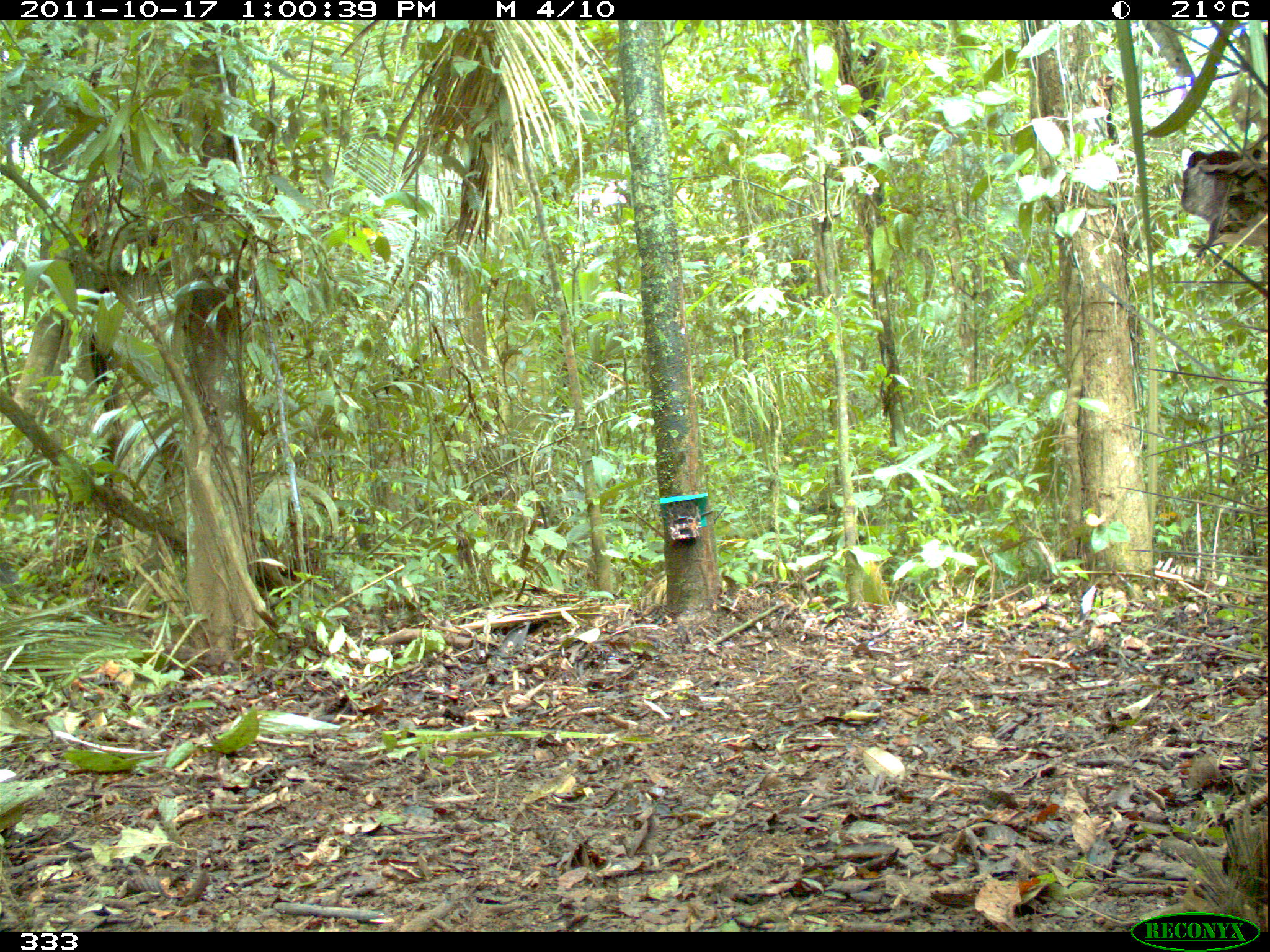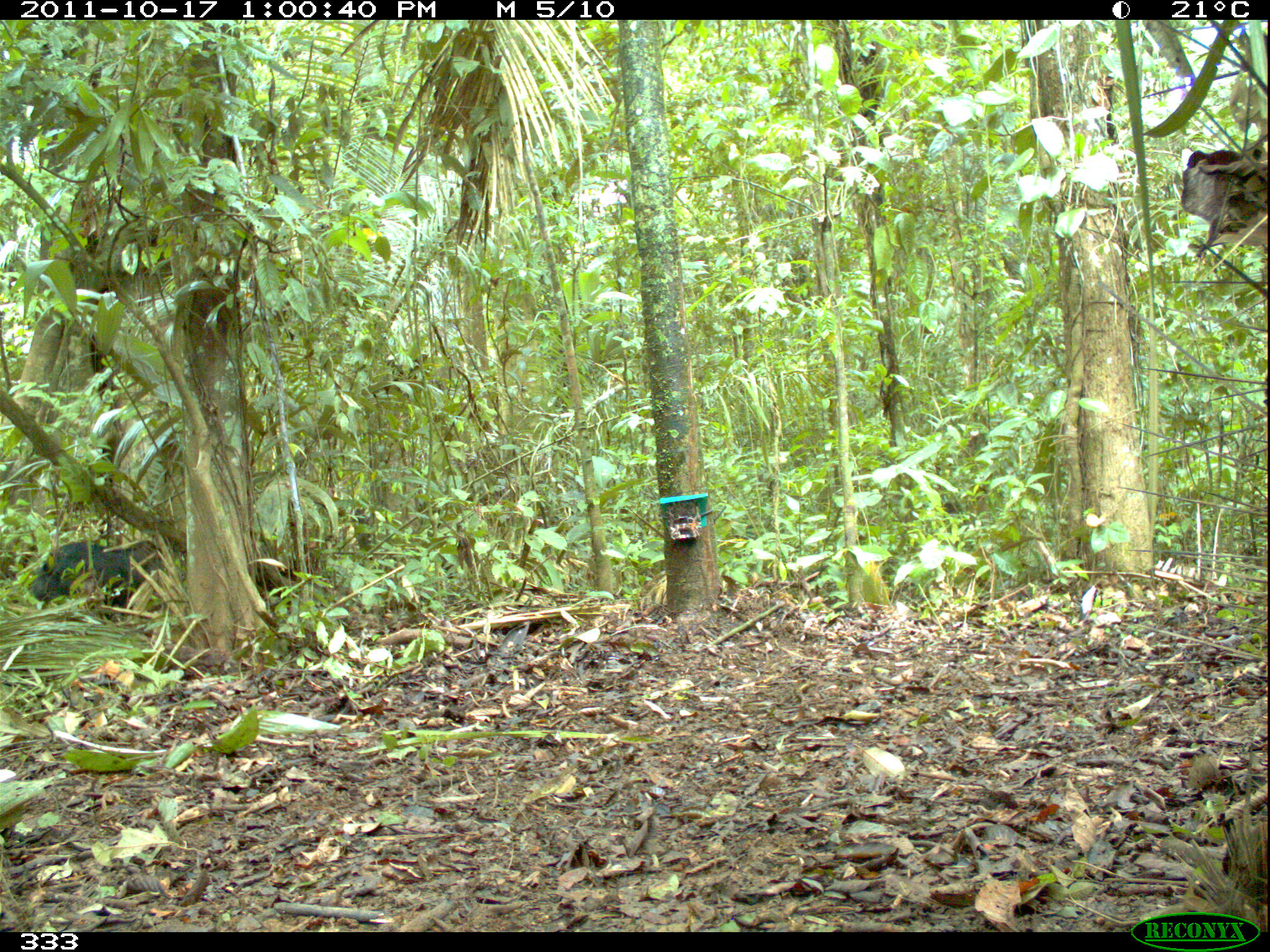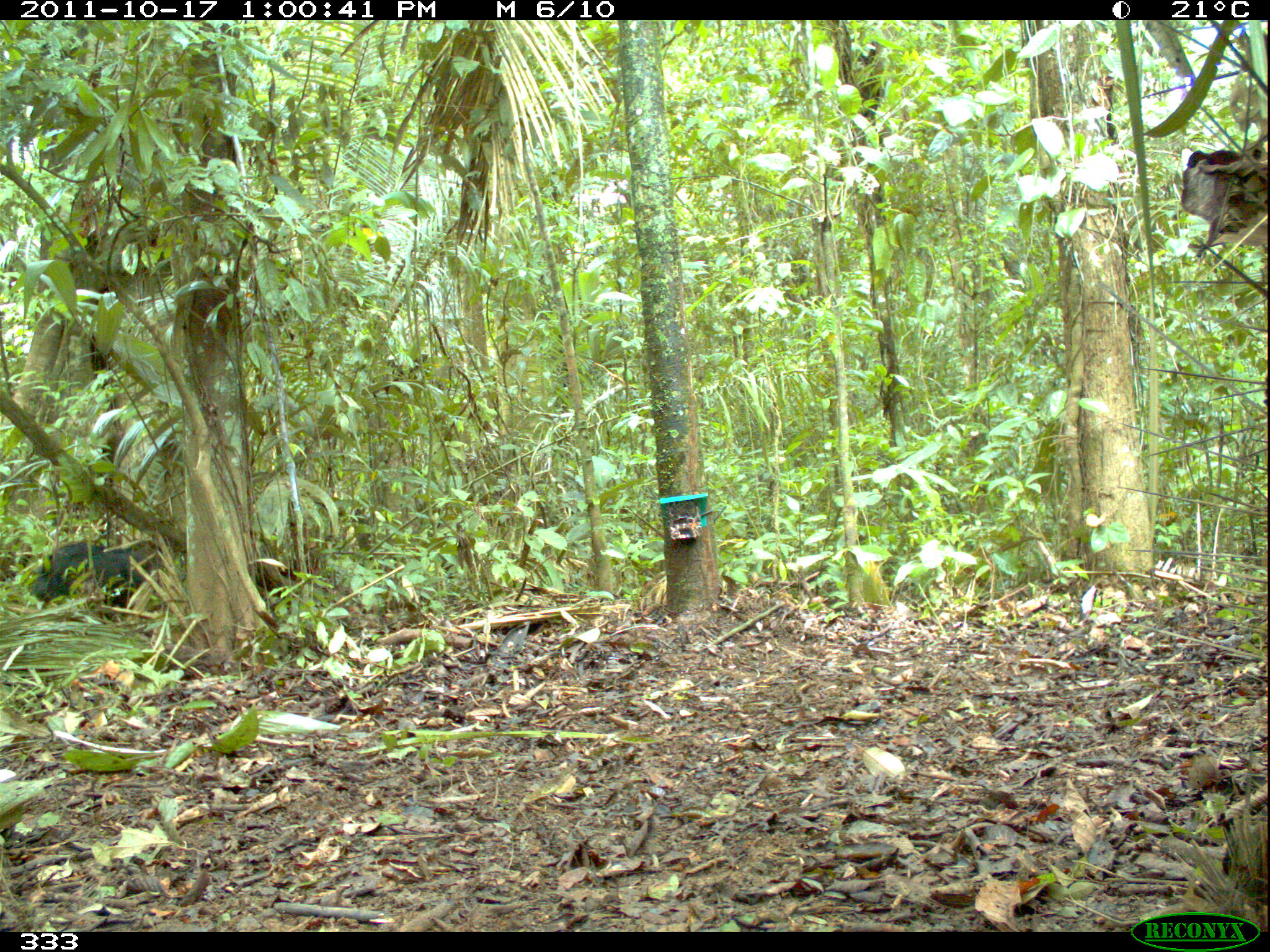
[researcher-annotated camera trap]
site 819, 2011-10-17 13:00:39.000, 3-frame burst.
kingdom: Animalia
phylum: Chordata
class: Mammalia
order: Artiodactyla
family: Tayassuidae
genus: Tayassu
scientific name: Tayassu pecari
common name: white-lipped peccary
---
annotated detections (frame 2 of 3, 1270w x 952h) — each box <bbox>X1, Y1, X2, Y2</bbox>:
tayassu pecari: <bbox>24, 538, 175, 621</bbox>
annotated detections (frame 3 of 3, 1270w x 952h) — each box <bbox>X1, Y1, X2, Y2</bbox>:
tayassu pecari: <bbox>32, 537, 166, 614</bbox>